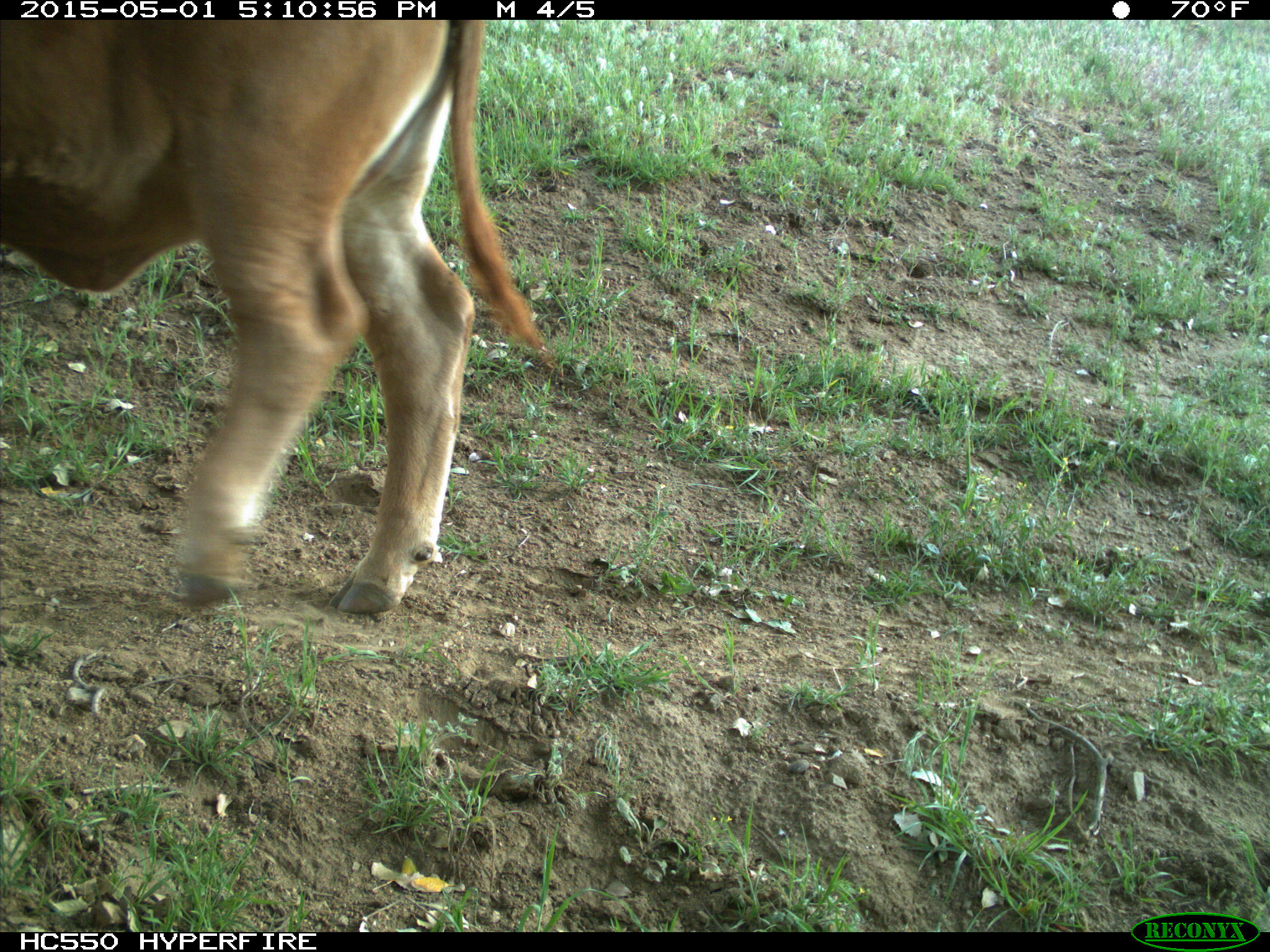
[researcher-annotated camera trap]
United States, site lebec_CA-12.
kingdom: Animalia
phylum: Chordata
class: Mammalia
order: Artiodactyla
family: Bovidae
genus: Bos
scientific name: Bos taurus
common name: domestic cow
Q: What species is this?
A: Bos taurus (domestic cow).